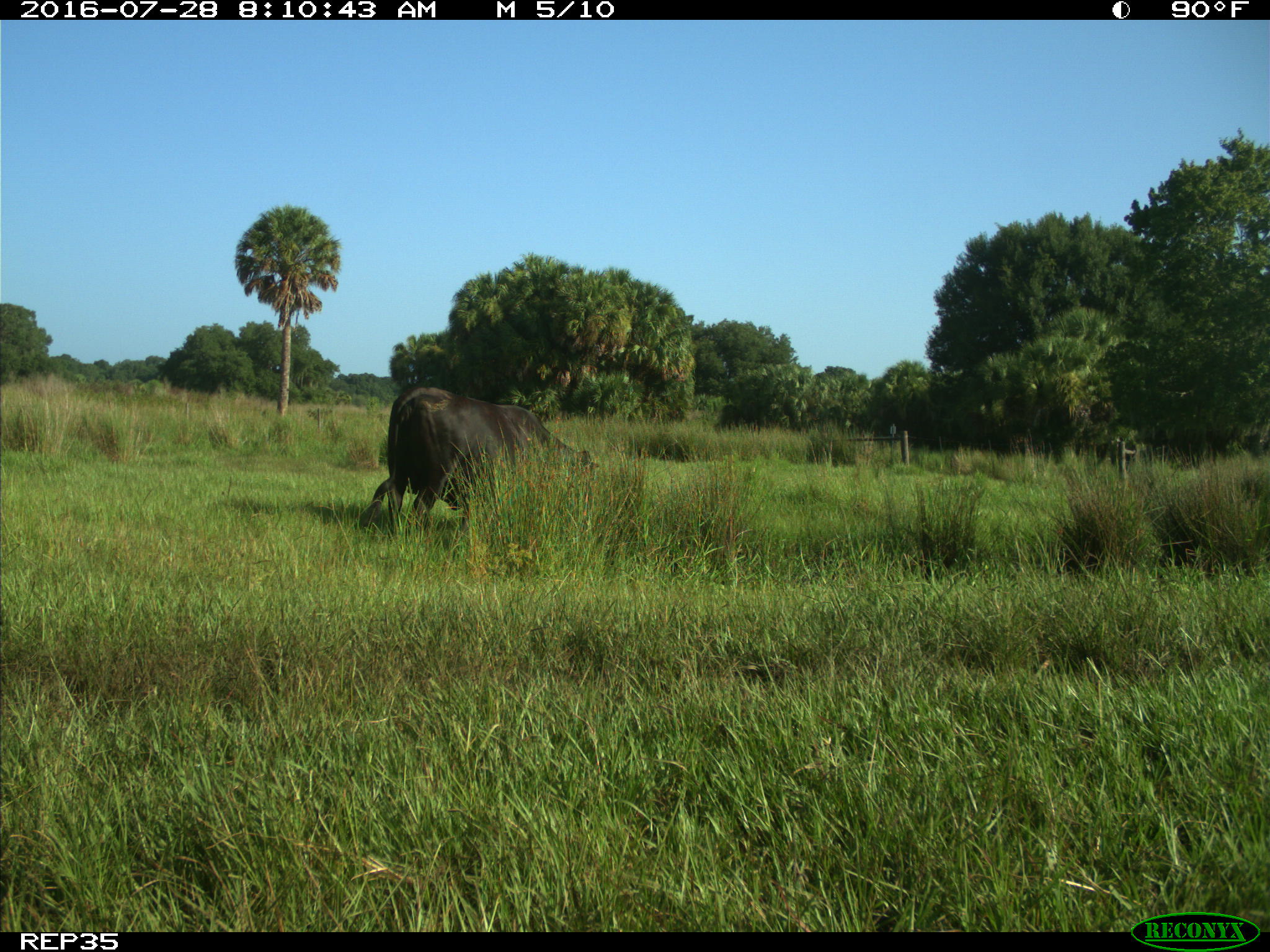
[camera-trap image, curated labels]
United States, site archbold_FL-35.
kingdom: Animalia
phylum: Chordata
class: Mammalia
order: Artiodactyla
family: Bovidae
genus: Bos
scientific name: Bos taurus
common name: domestic cow